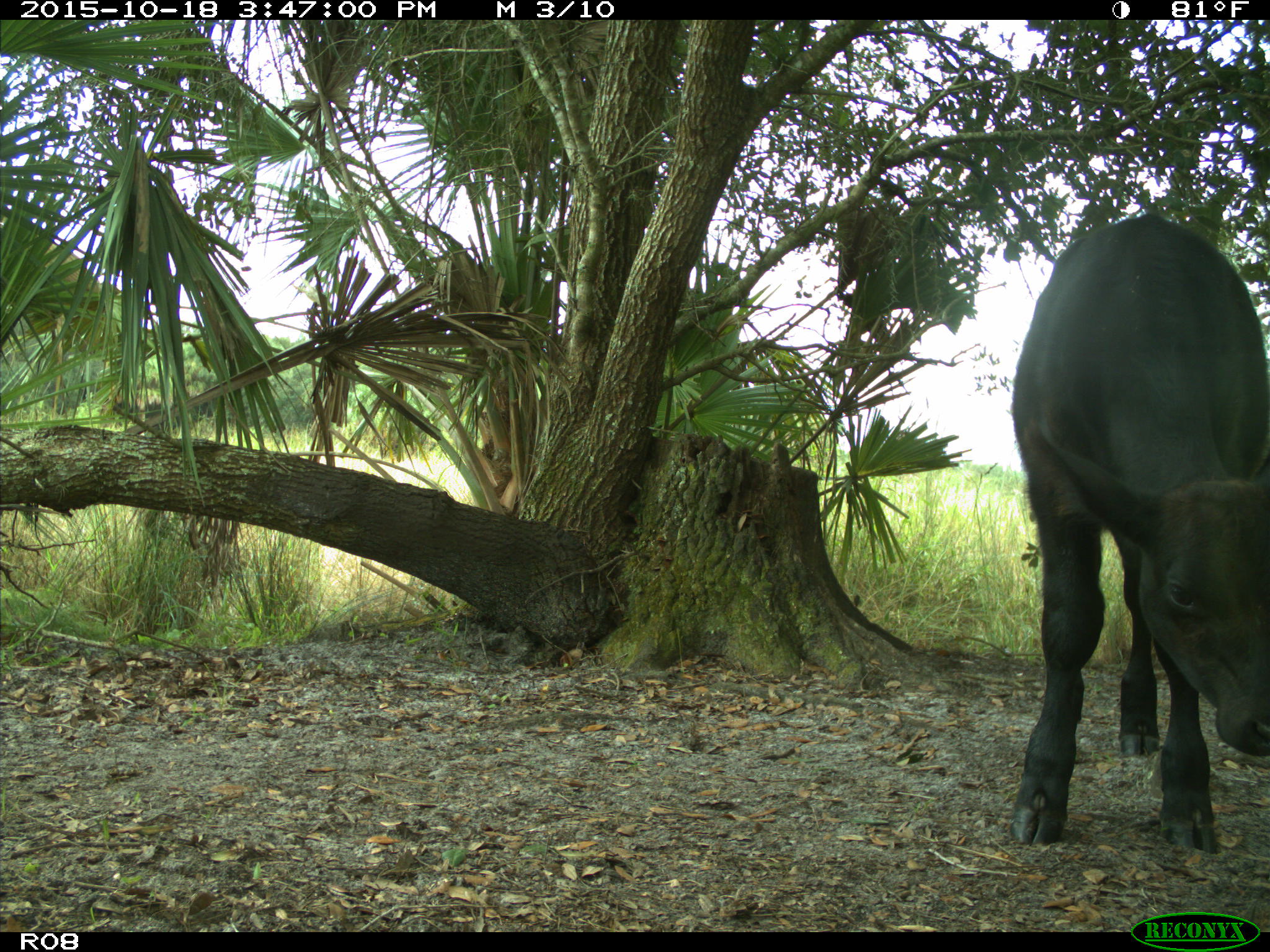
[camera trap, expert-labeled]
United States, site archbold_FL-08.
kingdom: Animalia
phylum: Chordata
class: Mammalia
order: Artiodactyla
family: Bovidae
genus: Bos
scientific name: Bos taurus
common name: domestic cow